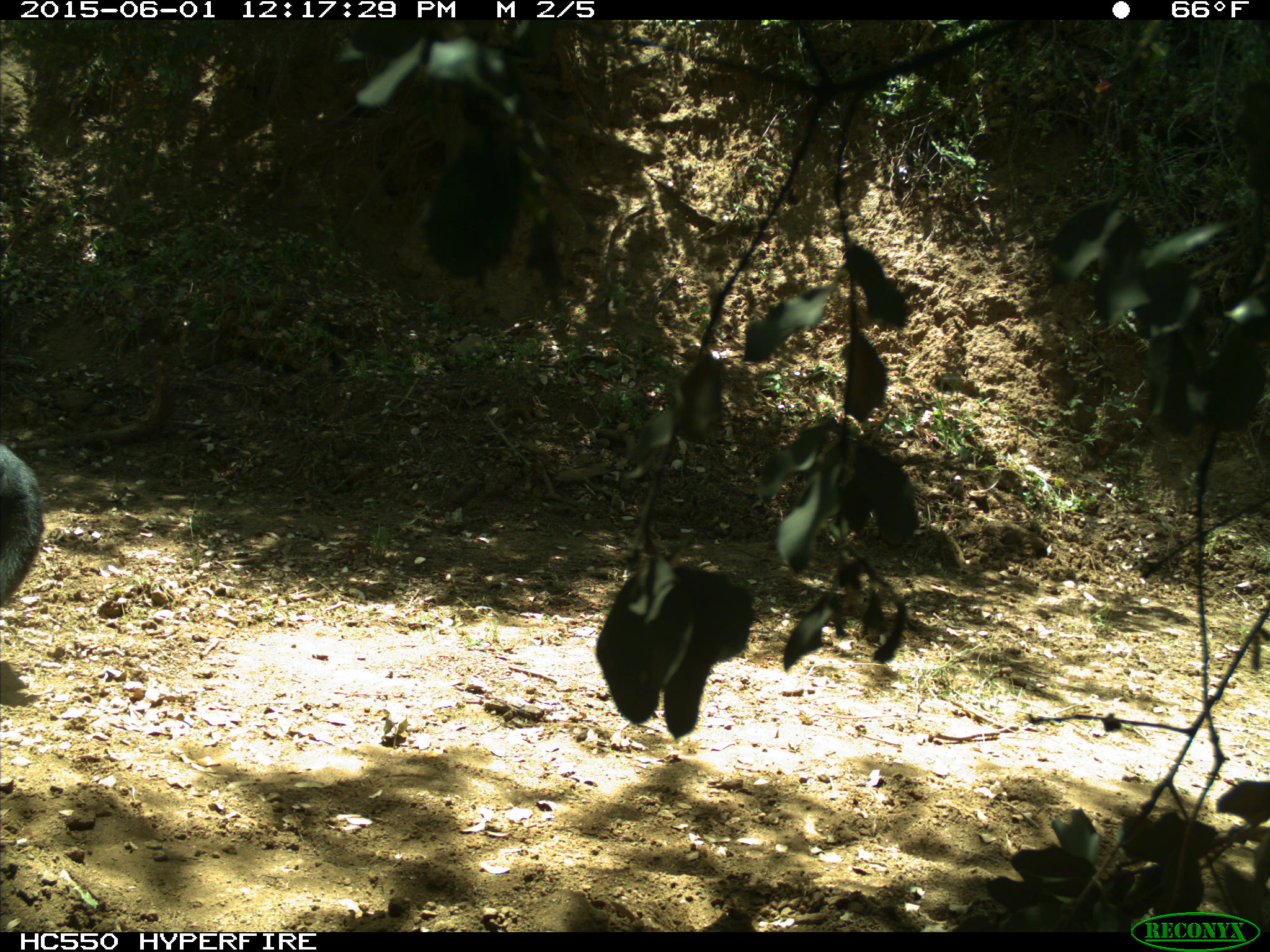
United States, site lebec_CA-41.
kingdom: Animalia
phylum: Chordata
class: Mammalia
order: Artiodactyla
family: Bovidae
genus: Bos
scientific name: Bos taurus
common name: domestic cow